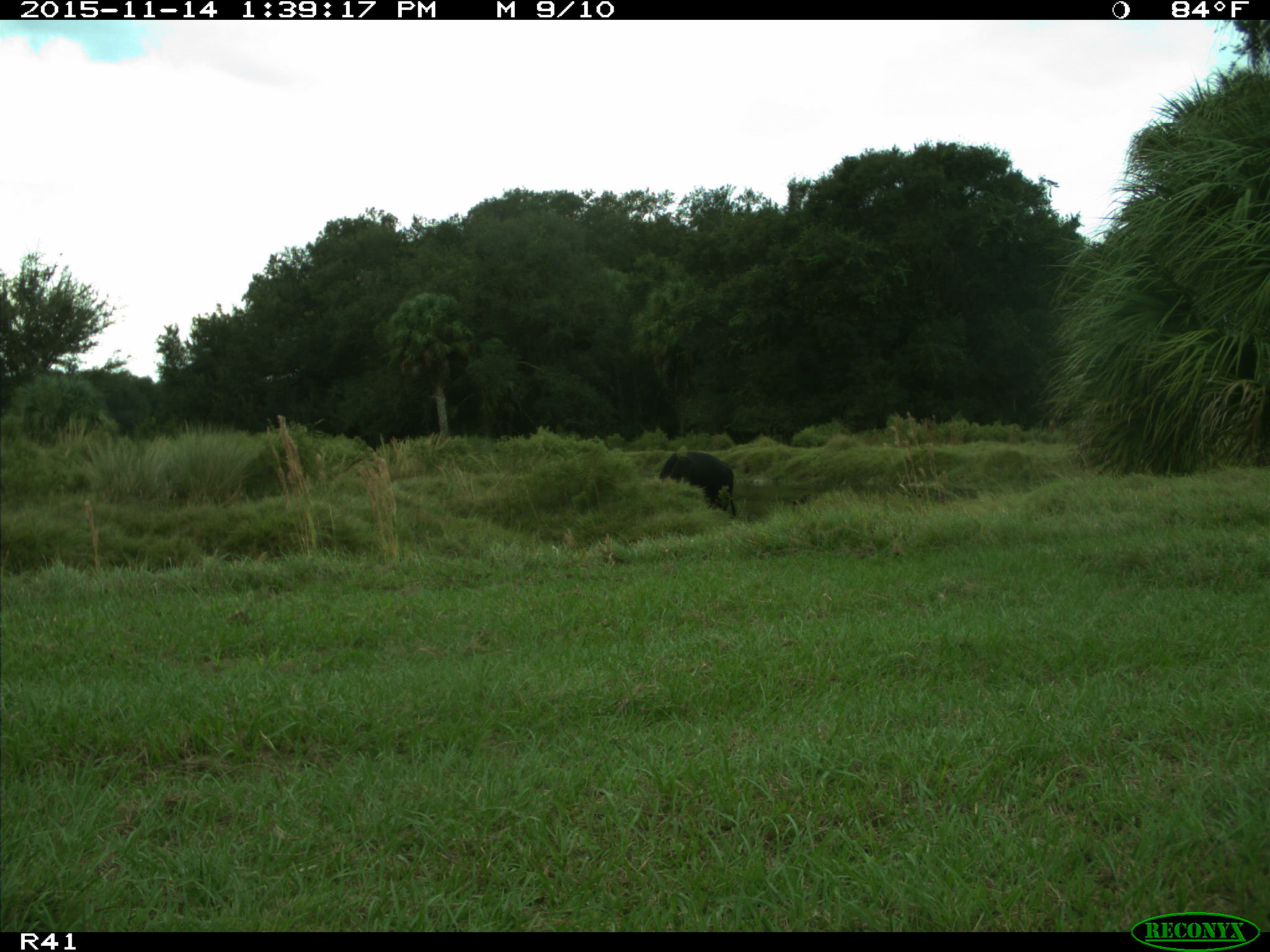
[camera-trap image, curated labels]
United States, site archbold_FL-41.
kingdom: Animalia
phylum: Chordata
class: Mammalia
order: Artiodactyla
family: Bovidae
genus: Bos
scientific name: Bos taurus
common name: domestic cow